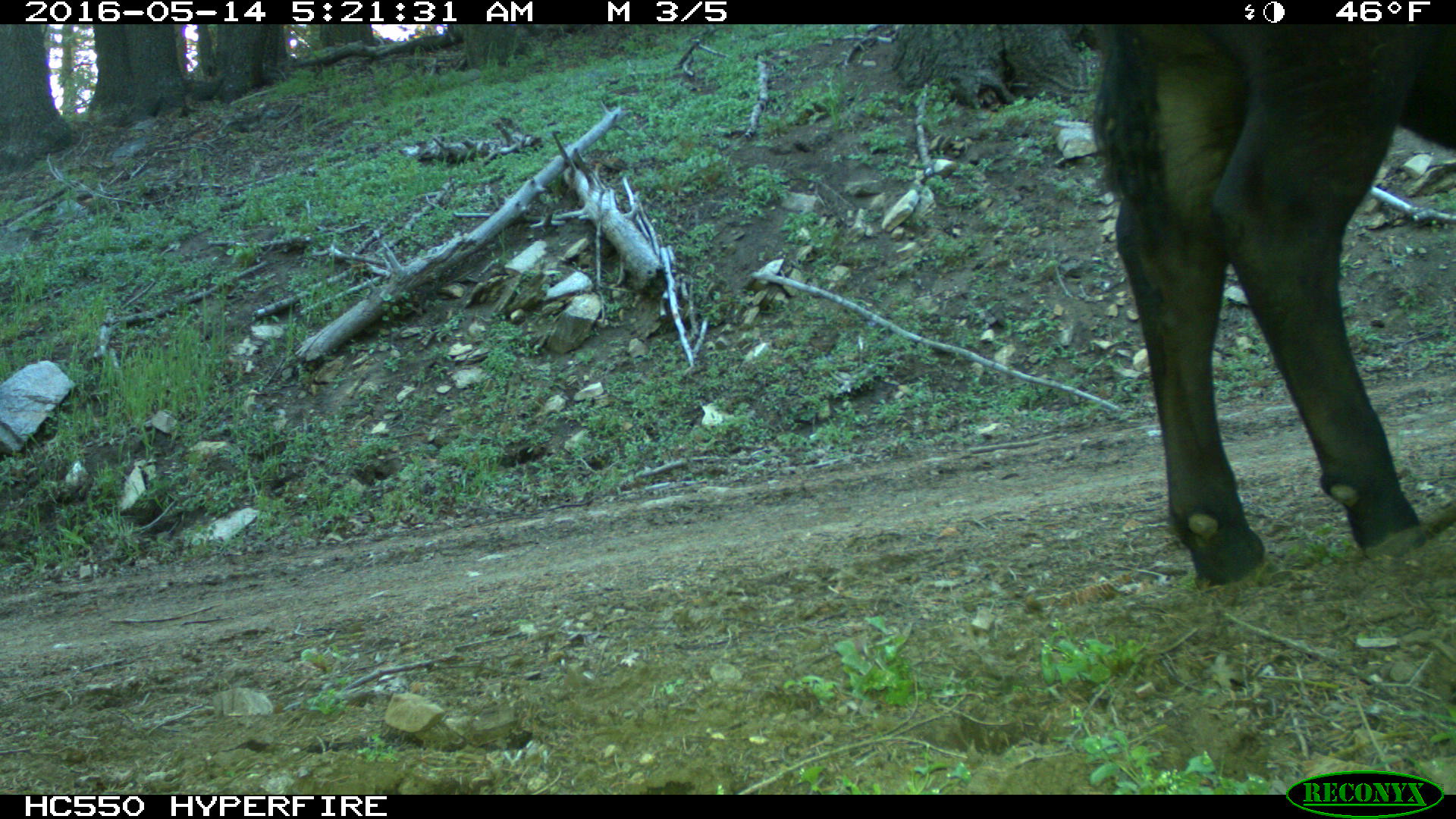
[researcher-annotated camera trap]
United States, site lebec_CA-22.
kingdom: Animalia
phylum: Chordata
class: Mammalia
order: Artiodactyla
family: Bovidae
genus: Bos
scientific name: Bos taurus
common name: domestic cow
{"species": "Bos taurus (domestic cow)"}